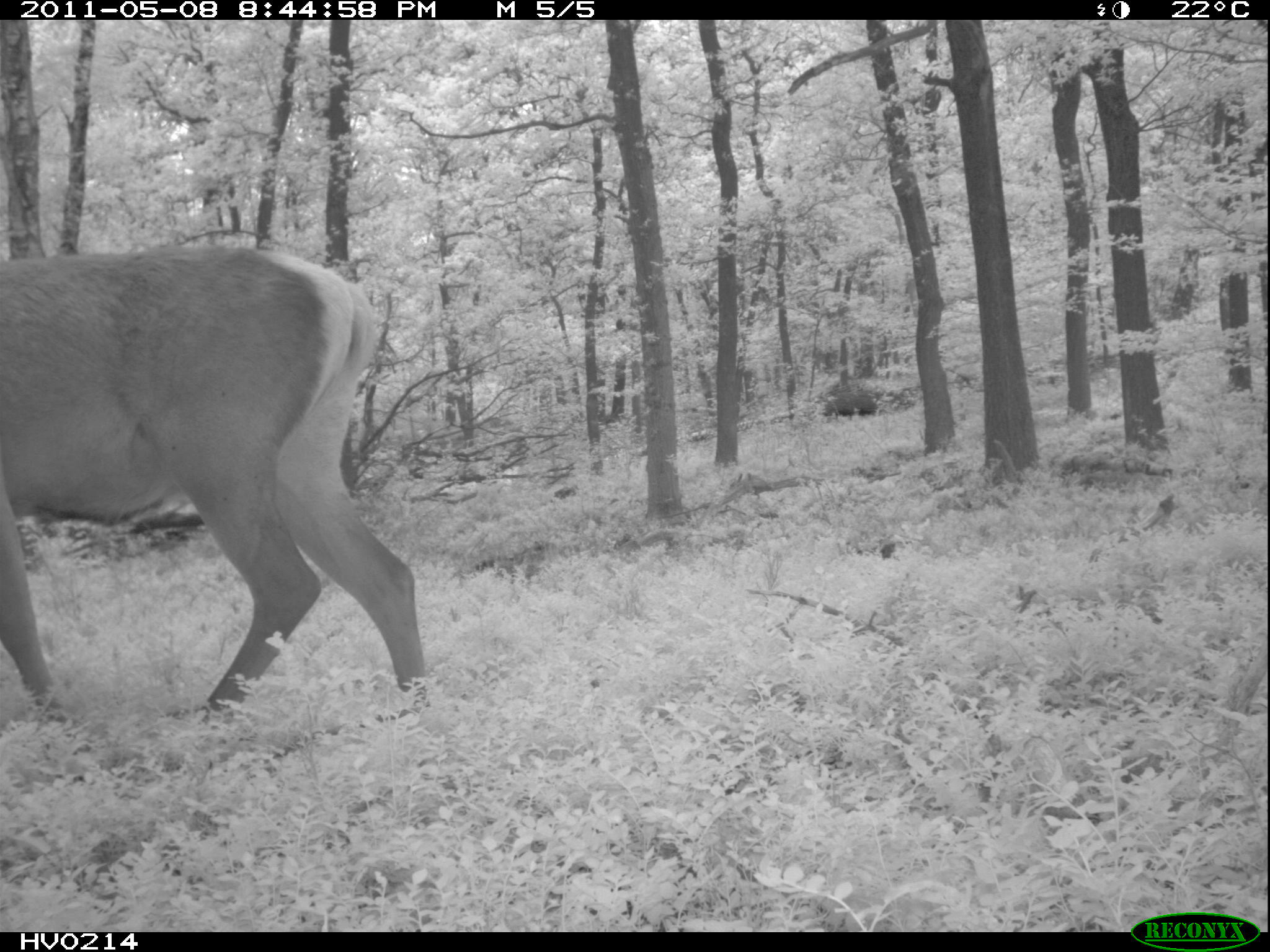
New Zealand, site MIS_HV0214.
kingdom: Animalia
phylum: Chordata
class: Mammalia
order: Artiodactyla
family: Cervidae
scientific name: Cervidae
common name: deer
Deer (Cervidae).